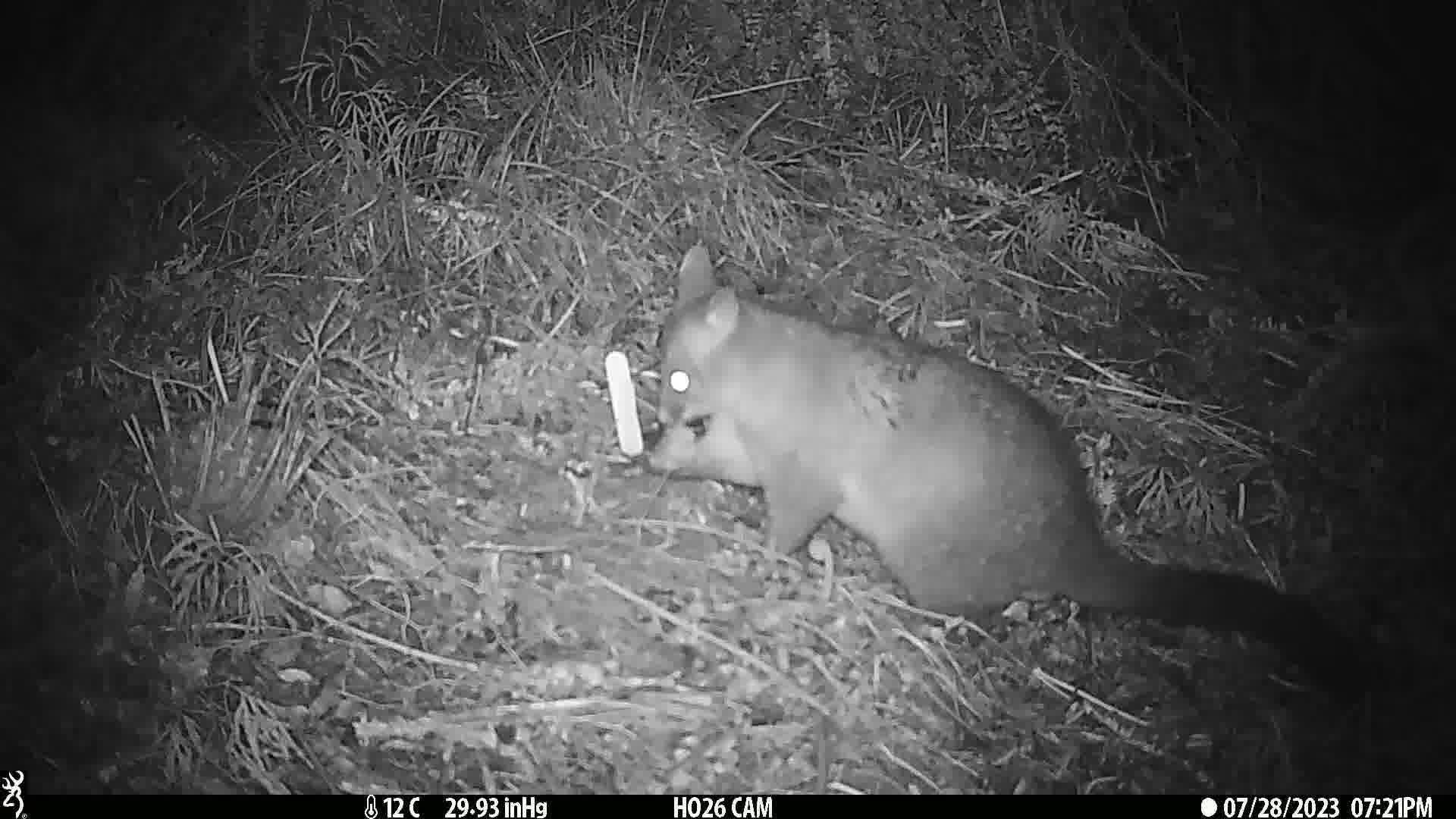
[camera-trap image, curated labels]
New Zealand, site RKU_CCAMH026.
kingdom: Animalia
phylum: Chordata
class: Mammalia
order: Diprotodontia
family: Phalangeridae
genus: Trichosurus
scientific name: Trichosurus vulpecula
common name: common brushtail possum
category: possum